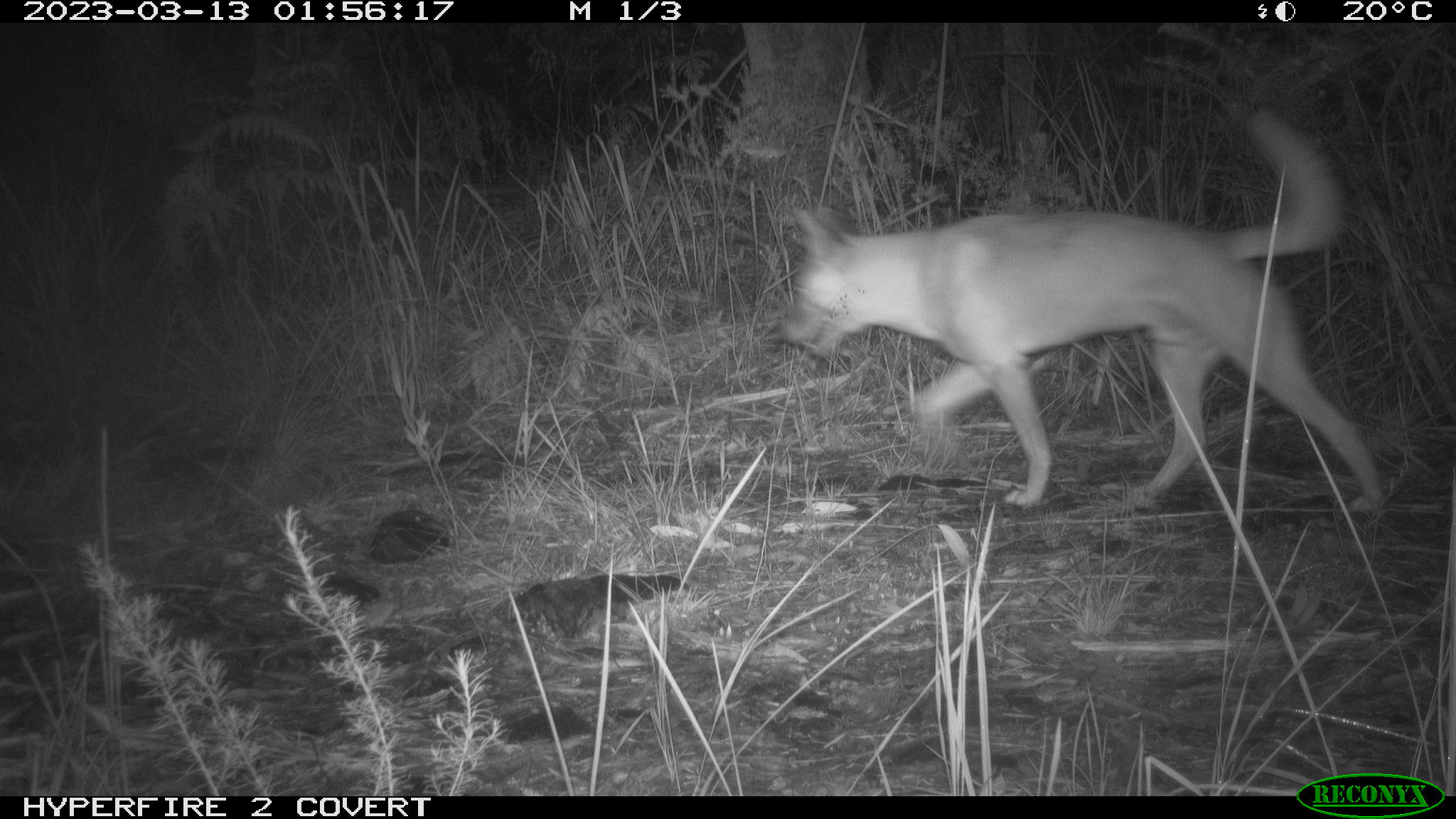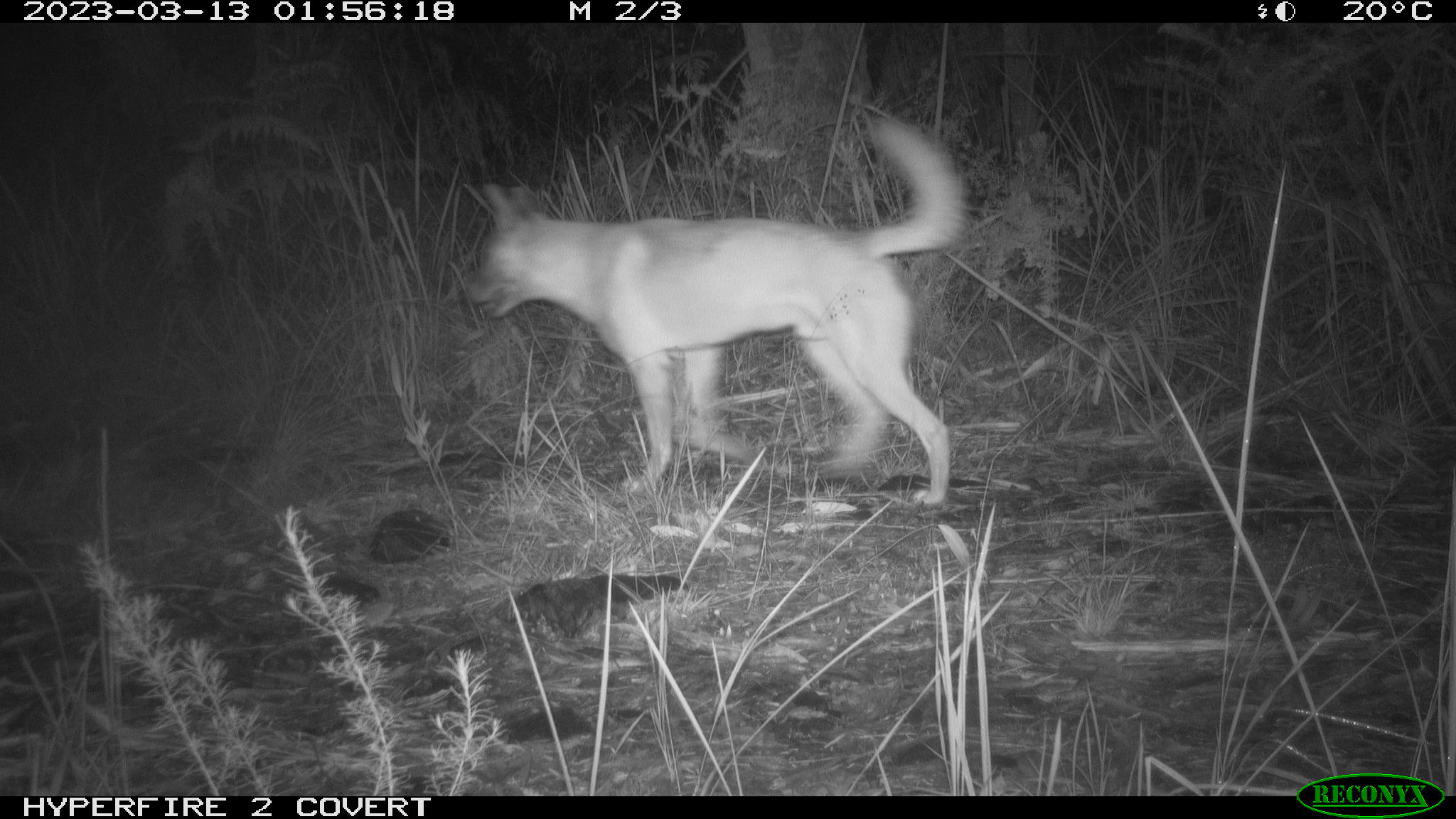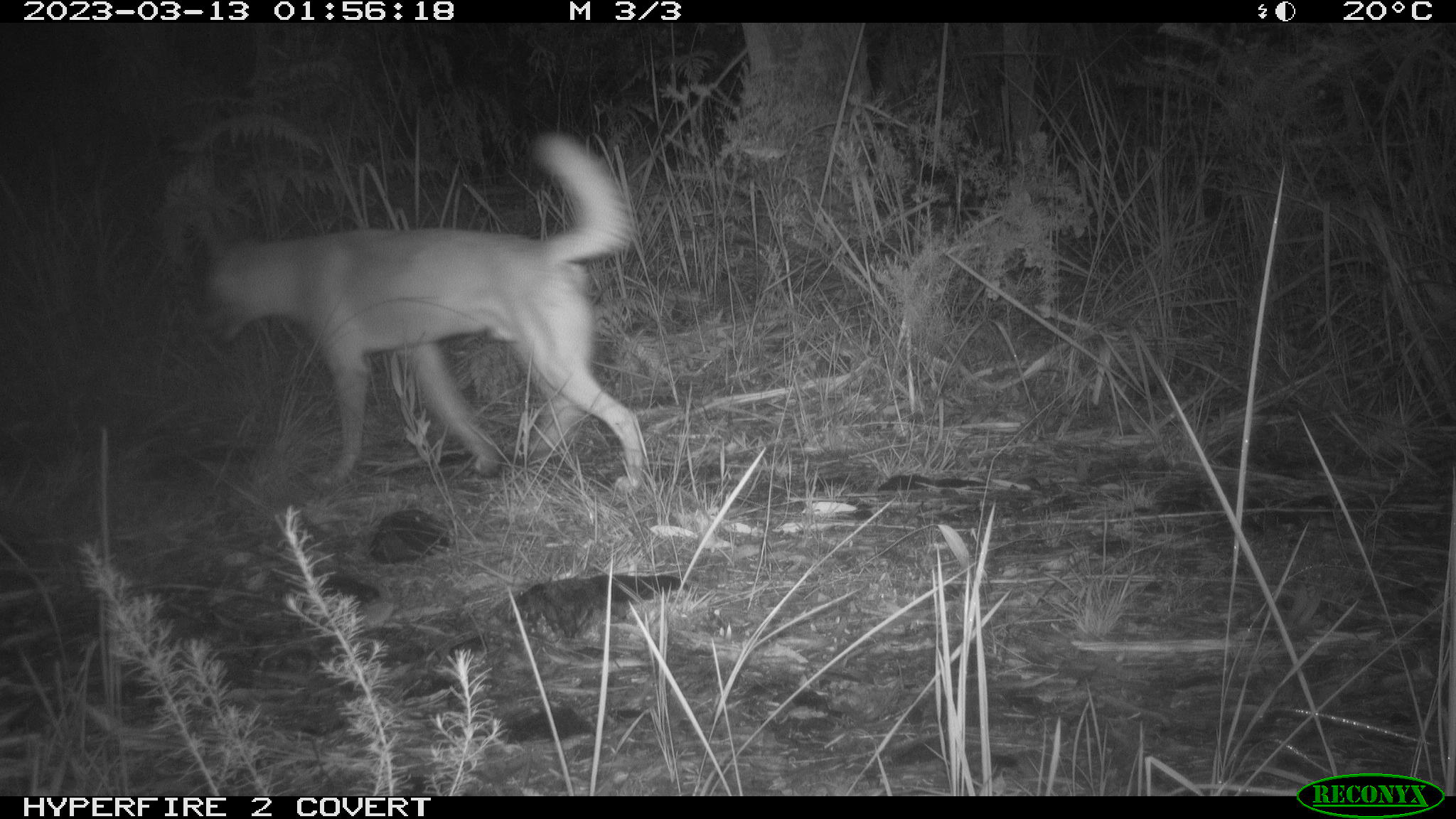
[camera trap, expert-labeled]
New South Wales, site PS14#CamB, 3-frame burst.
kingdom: Animalia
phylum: Chordata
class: Mammalia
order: Carnivora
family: Canidae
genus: Canis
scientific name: Canis familiaris dingo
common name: dingo